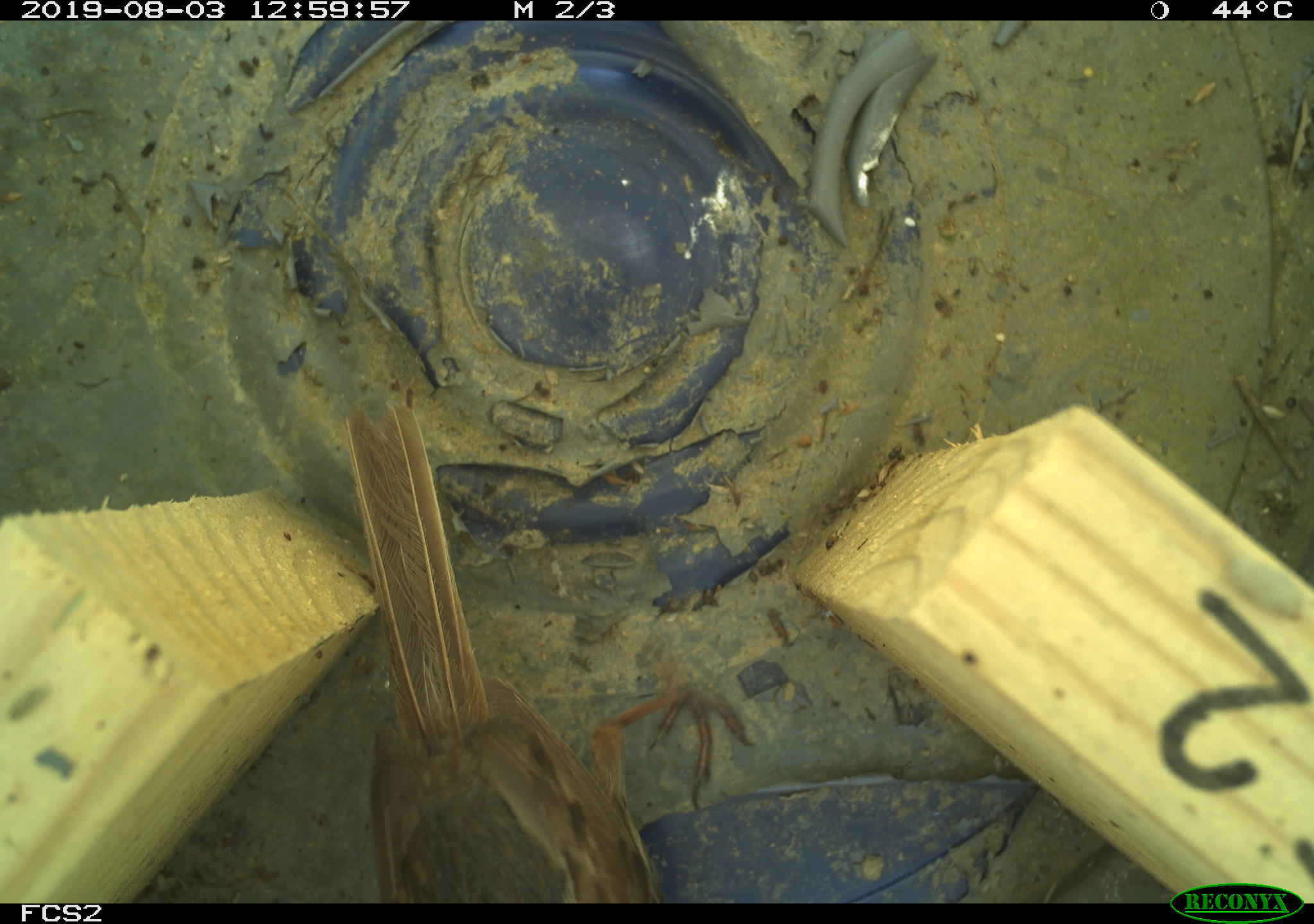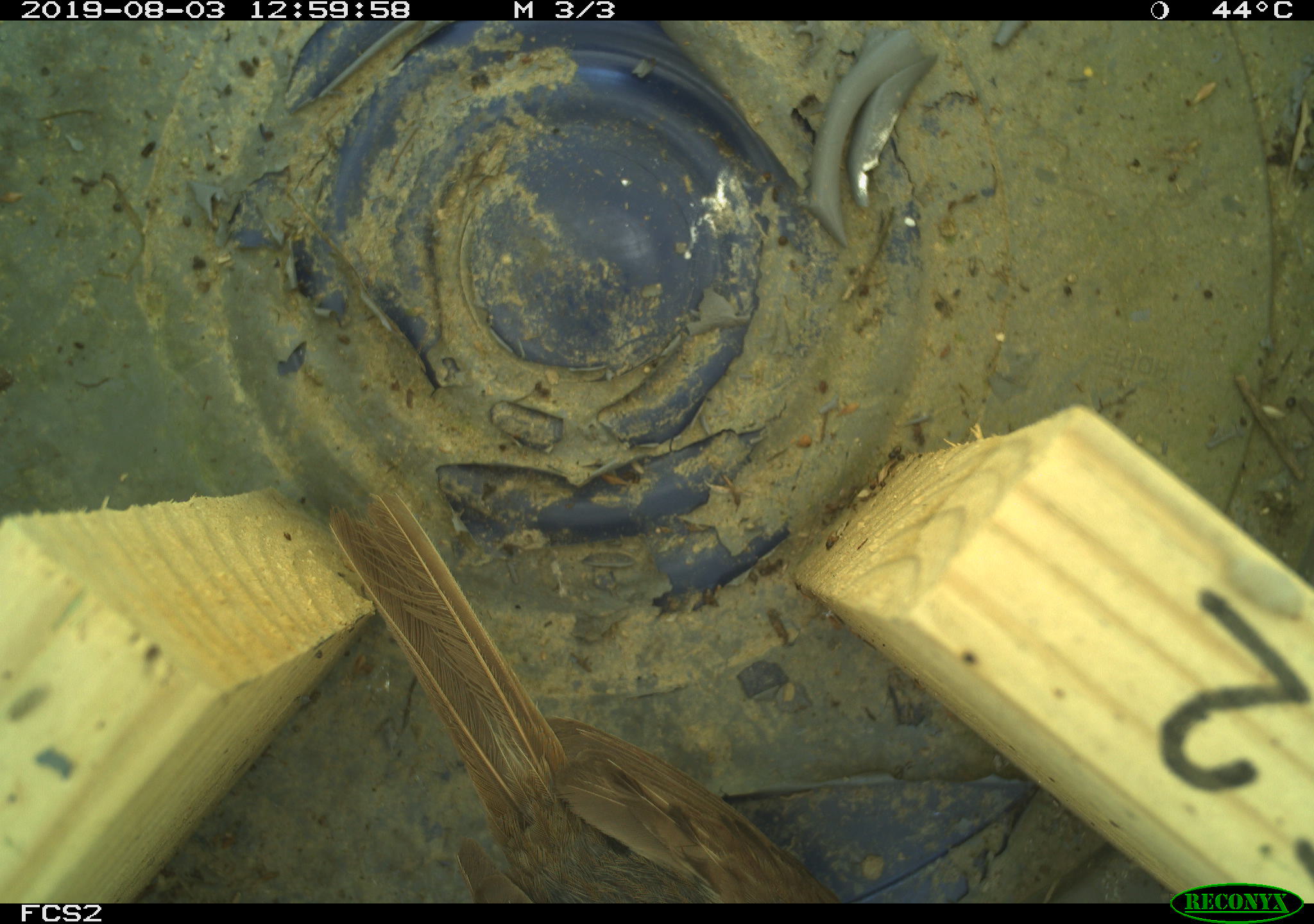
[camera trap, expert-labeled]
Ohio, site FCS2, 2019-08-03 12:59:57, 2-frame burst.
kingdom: Animalia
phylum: Chordata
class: Aves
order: Passeriformes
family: Passerellidae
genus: Melospiza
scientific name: Melospiza melodia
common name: song sparrow